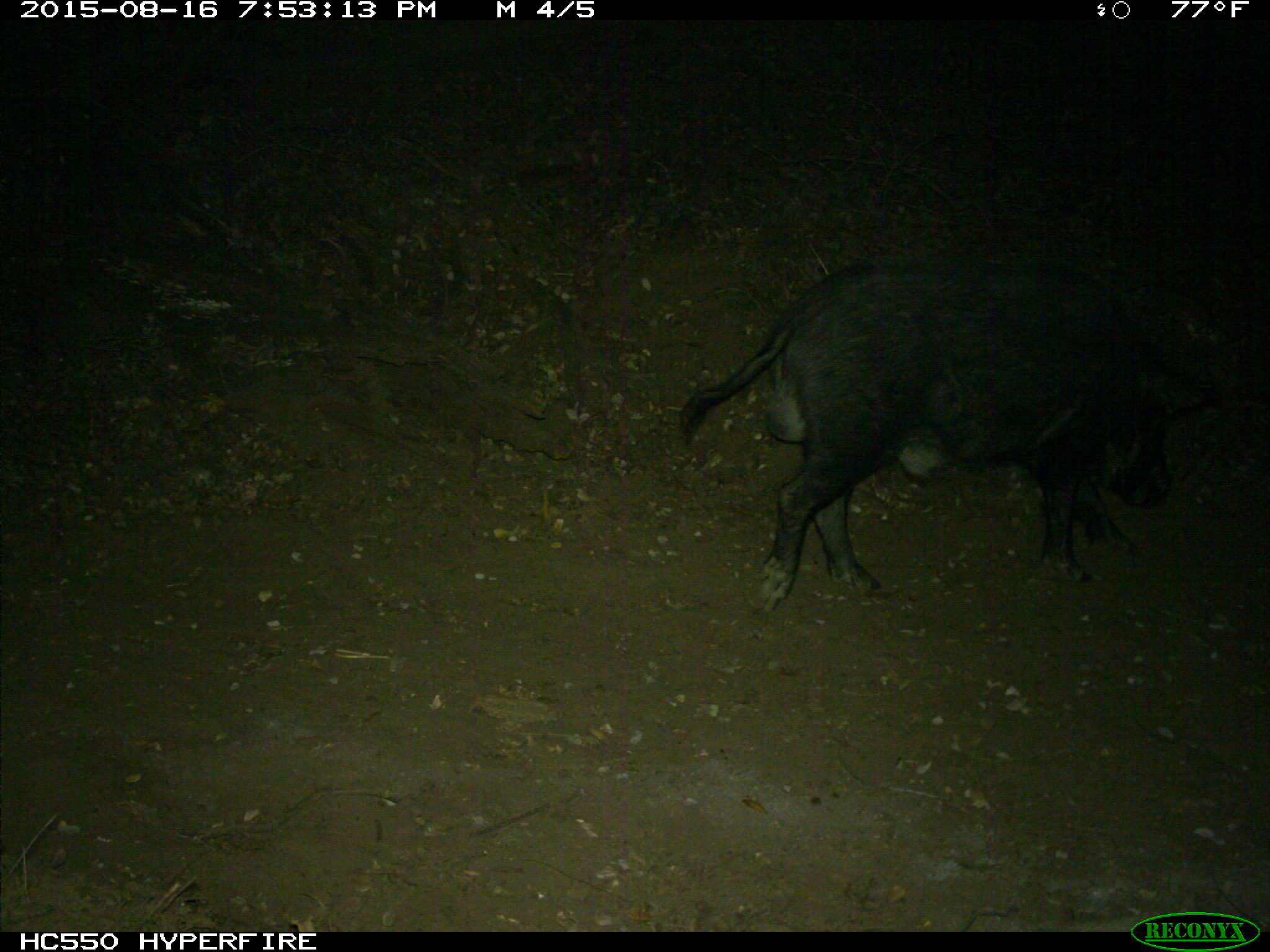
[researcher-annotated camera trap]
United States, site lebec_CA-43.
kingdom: Animalia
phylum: Chordata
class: Mammalia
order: Artiodactyla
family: Suidae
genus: Sus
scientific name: Sus scrofa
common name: wild boar